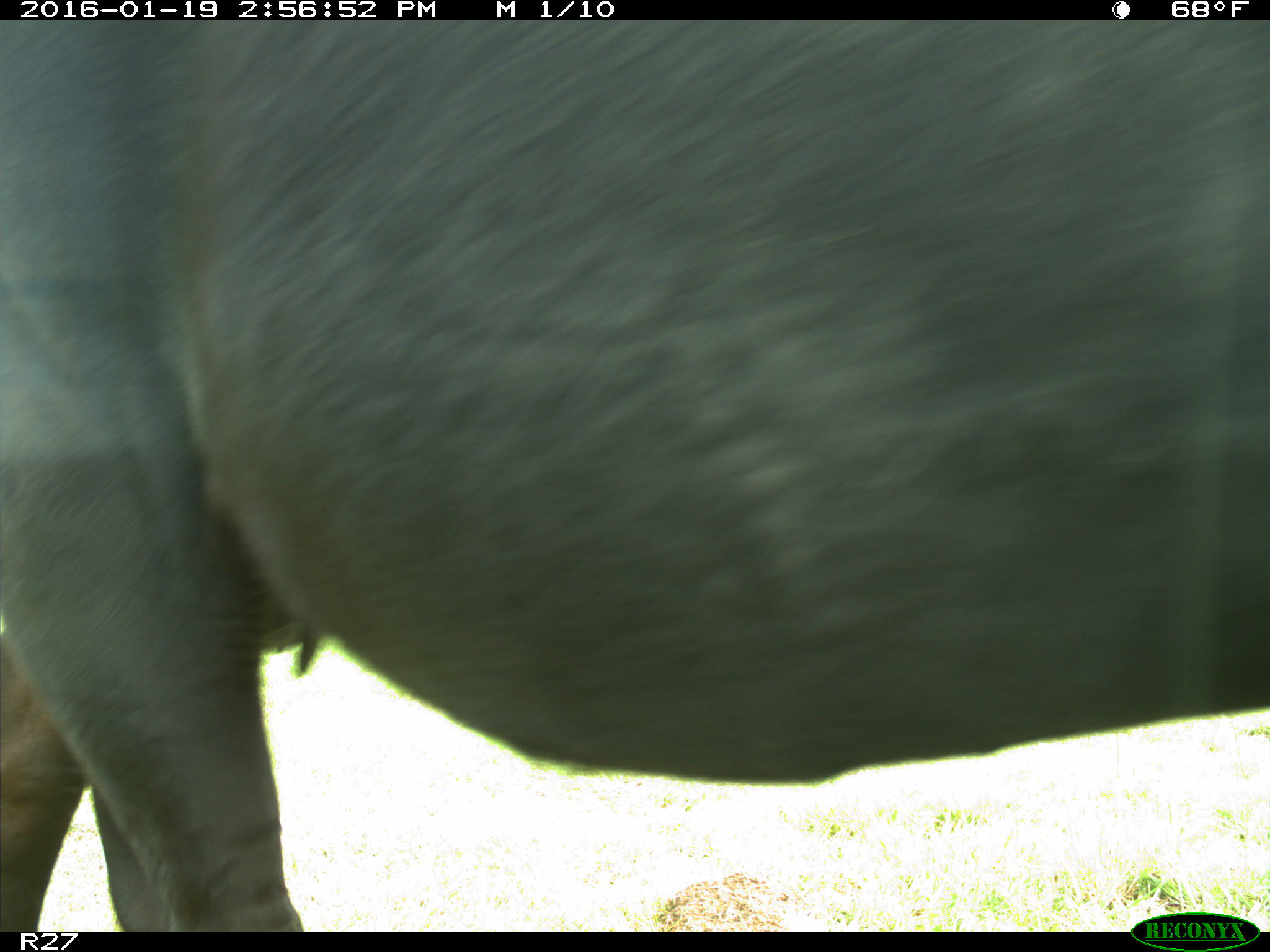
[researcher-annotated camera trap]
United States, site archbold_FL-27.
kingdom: Animalia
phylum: Chordata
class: Mammalia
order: Artiodactyla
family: Bovidae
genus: Bos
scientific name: Bos taurus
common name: domestic cow